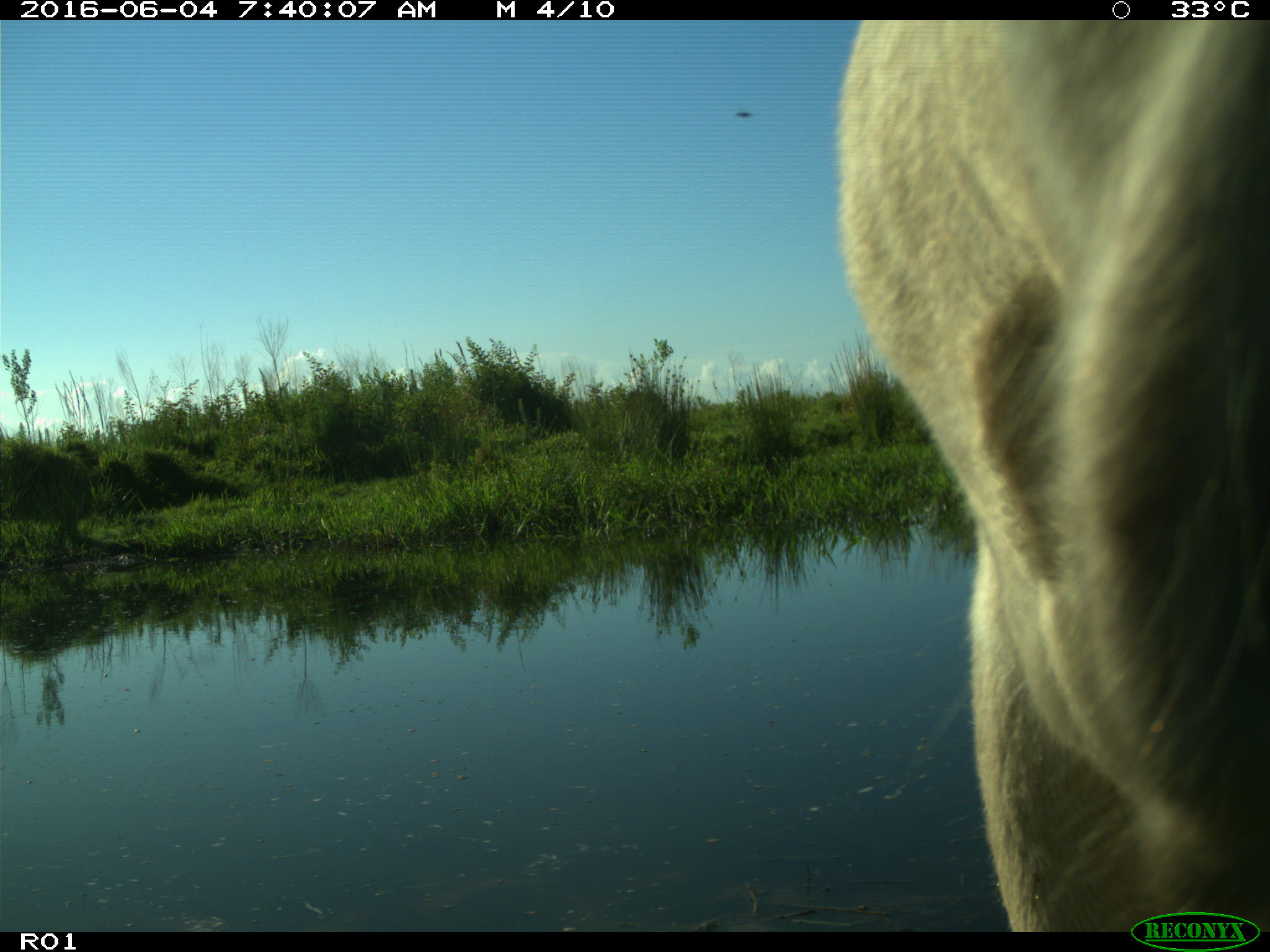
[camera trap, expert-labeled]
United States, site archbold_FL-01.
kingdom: Animalia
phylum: Chordata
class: Mammalia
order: Artiodactyla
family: Bovidae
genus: Bos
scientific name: Bos taurus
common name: domestic cow